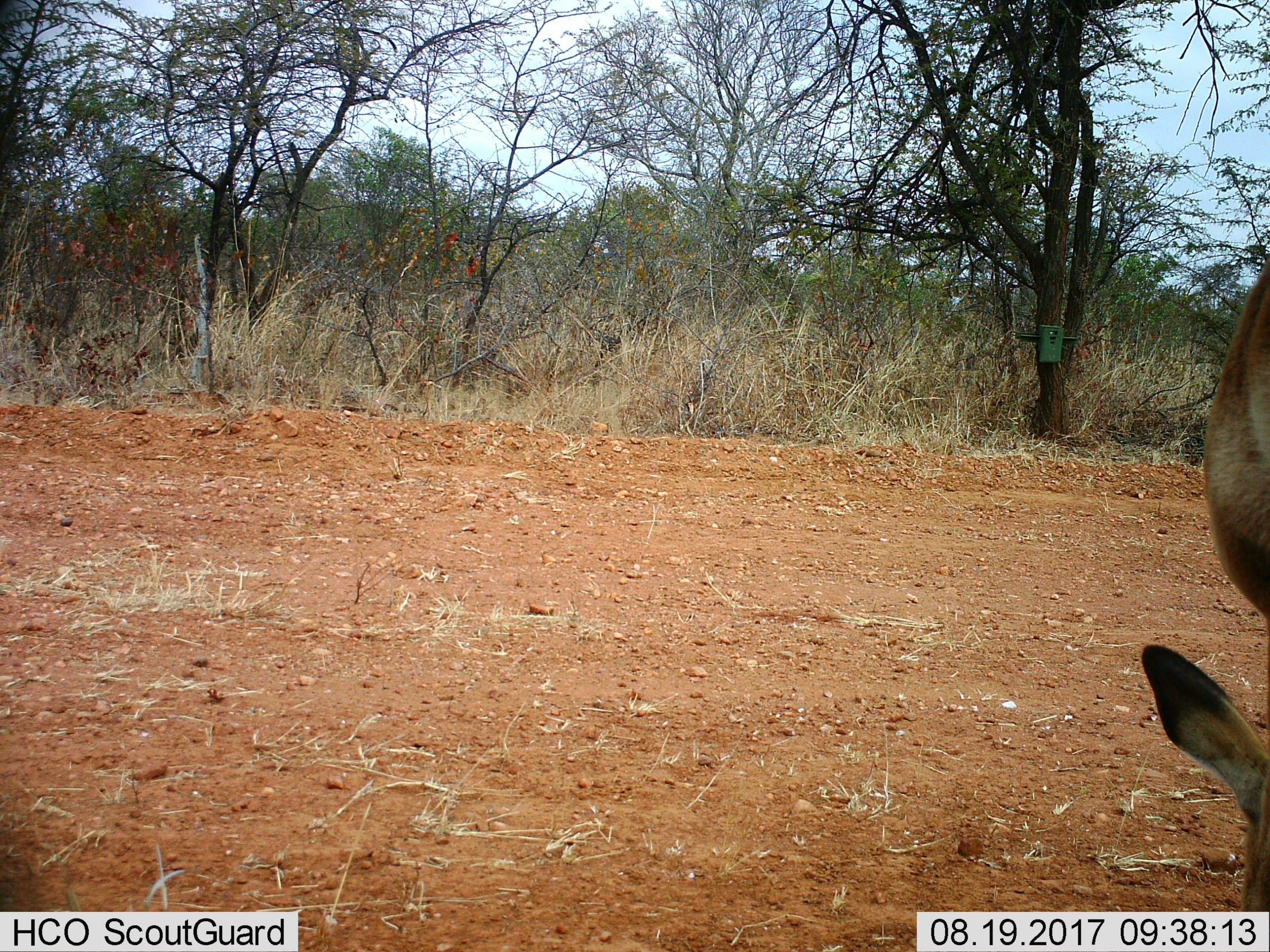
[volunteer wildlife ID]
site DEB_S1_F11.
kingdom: Animalia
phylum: Chordata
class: Mammalia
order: Artiodactyla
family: Bovidae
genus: Aepyceros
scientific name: Aepyceros melampus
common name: impala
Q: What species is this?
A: Impala (Aepyceros melampus).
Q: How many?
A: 1.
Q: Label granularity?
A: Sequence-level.